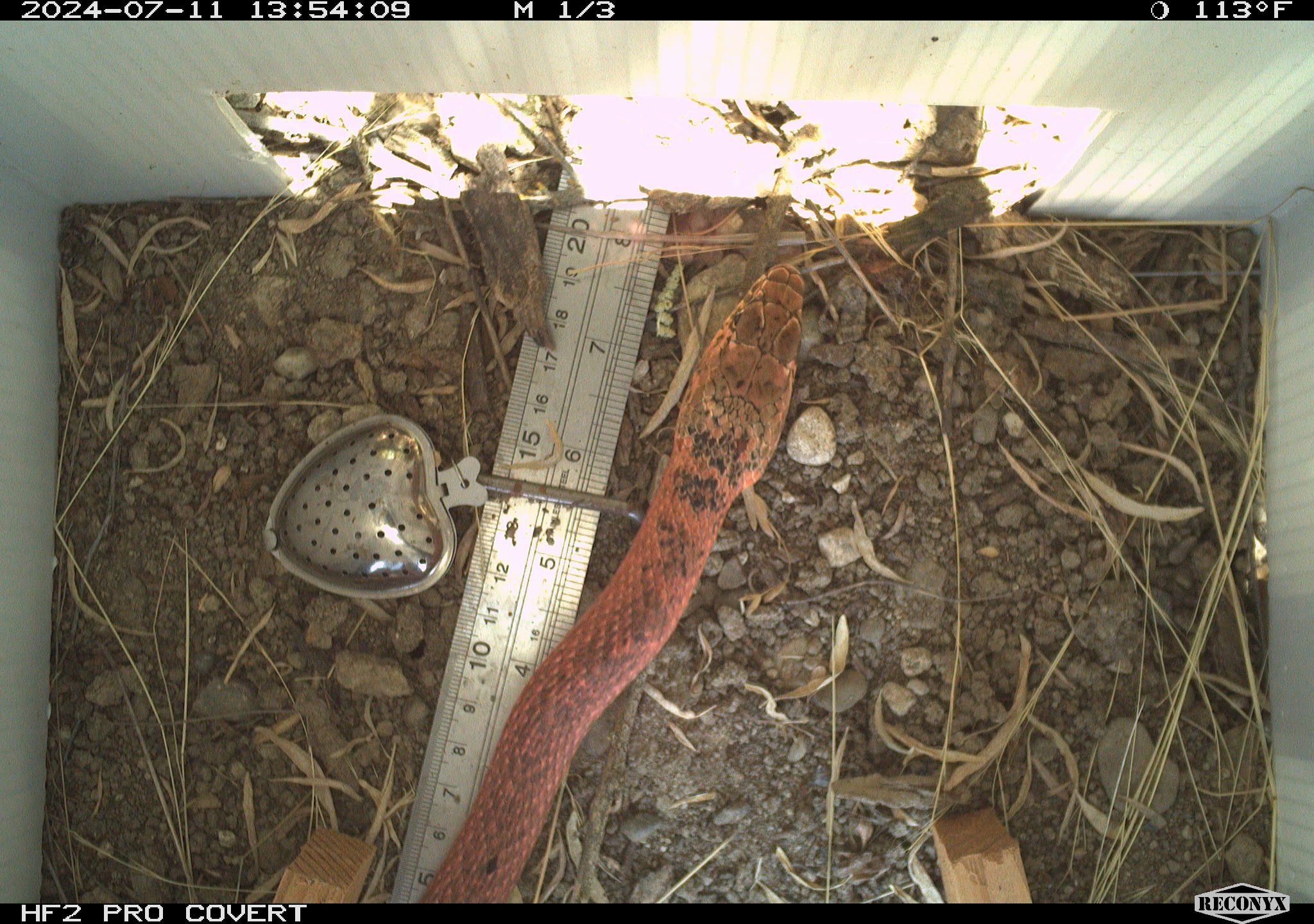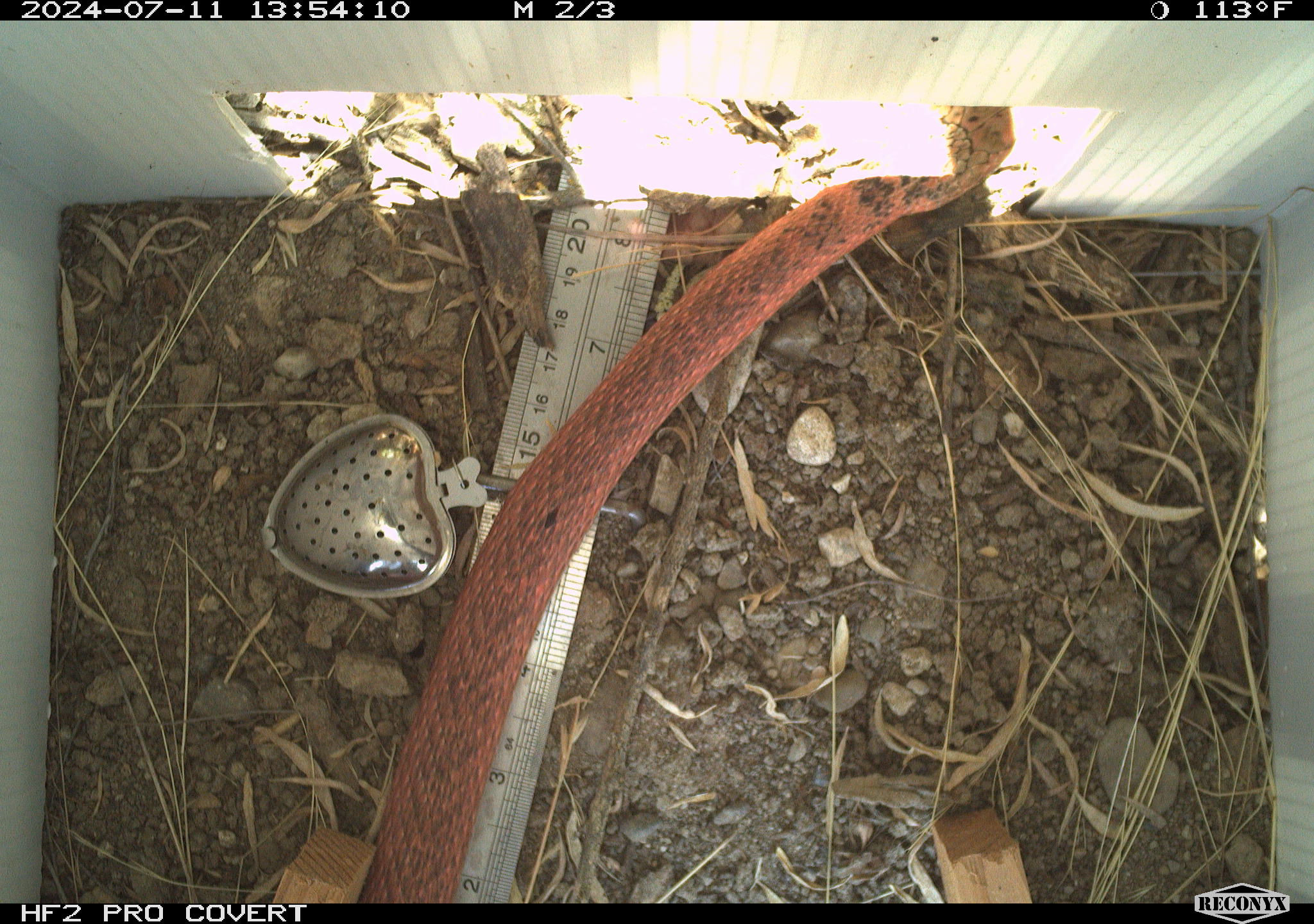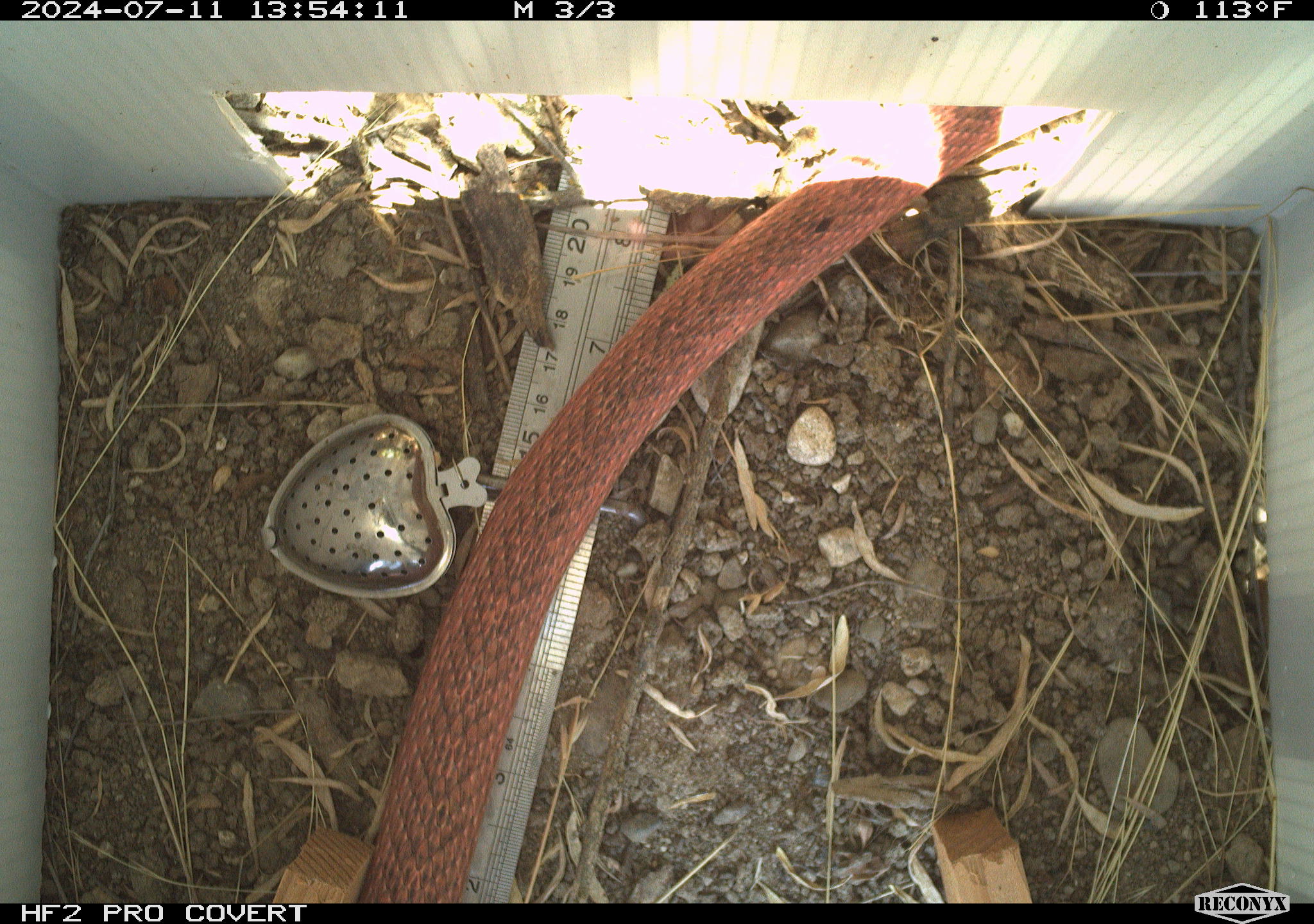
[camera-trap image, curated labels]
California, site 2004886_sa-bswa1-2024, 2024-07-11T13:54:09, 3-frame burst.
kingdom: Animalia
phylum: Chordata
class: Reptilia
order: Squamata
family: Colubridae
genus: Masticophis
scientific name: Masticophis flagellum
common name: coachwhip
Coachwhip (Masticophis flagellum).